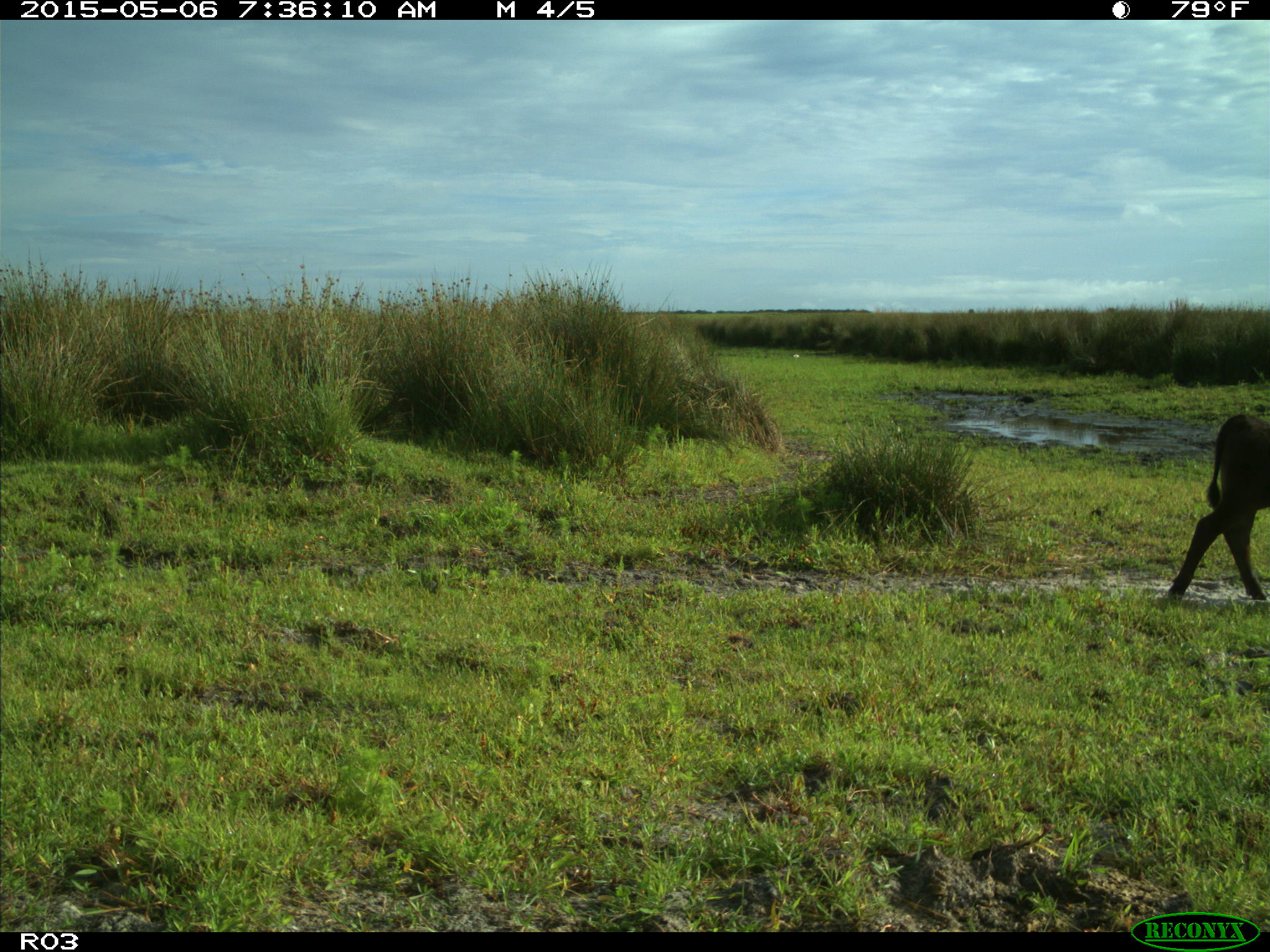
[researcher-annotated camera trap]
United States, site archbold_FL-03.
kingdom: Animalia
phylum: Chordata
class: Mammalia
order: Artiodactyla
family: Bovidae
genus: Bos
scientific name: Bos taurus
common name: domestic cow